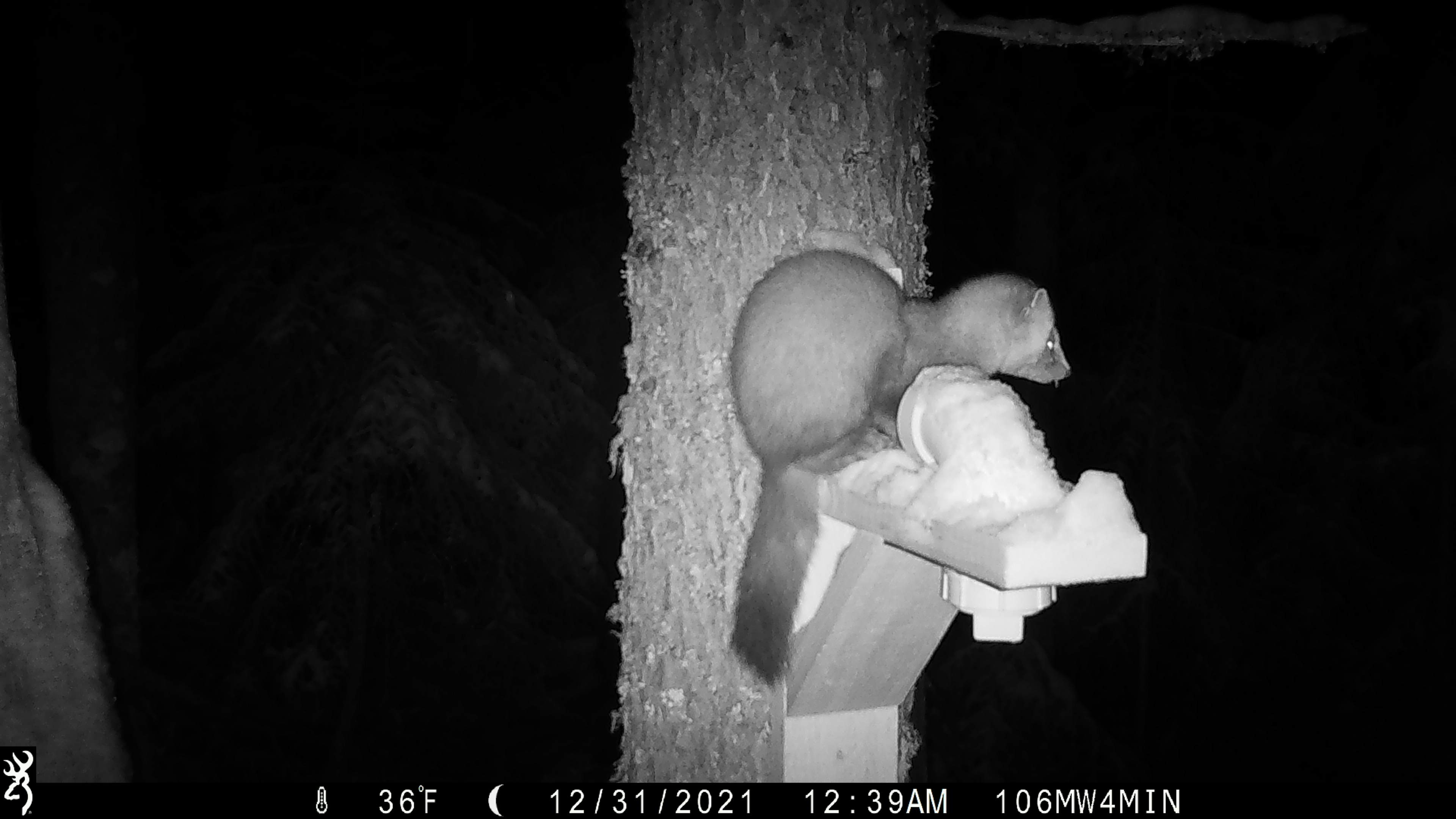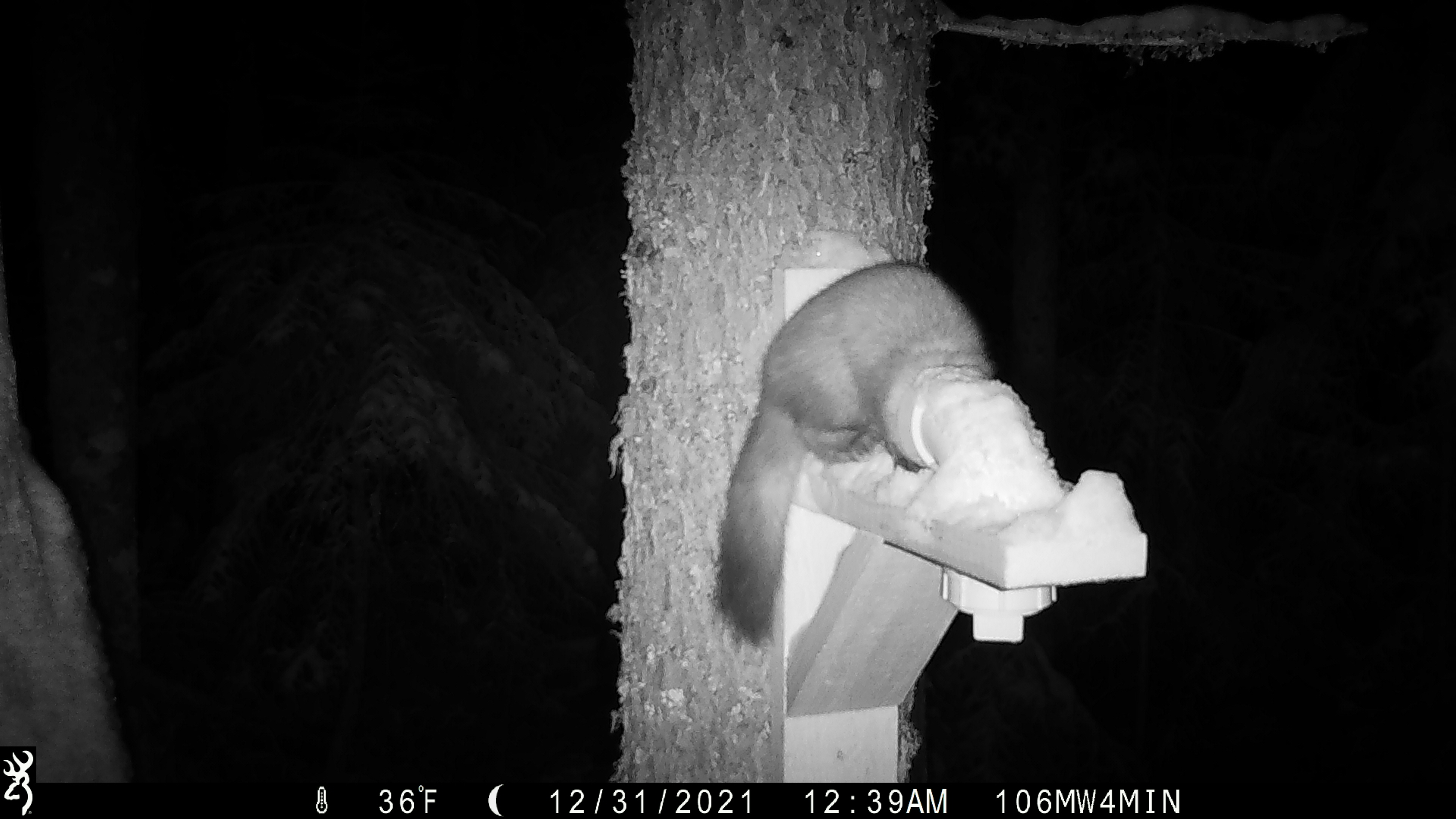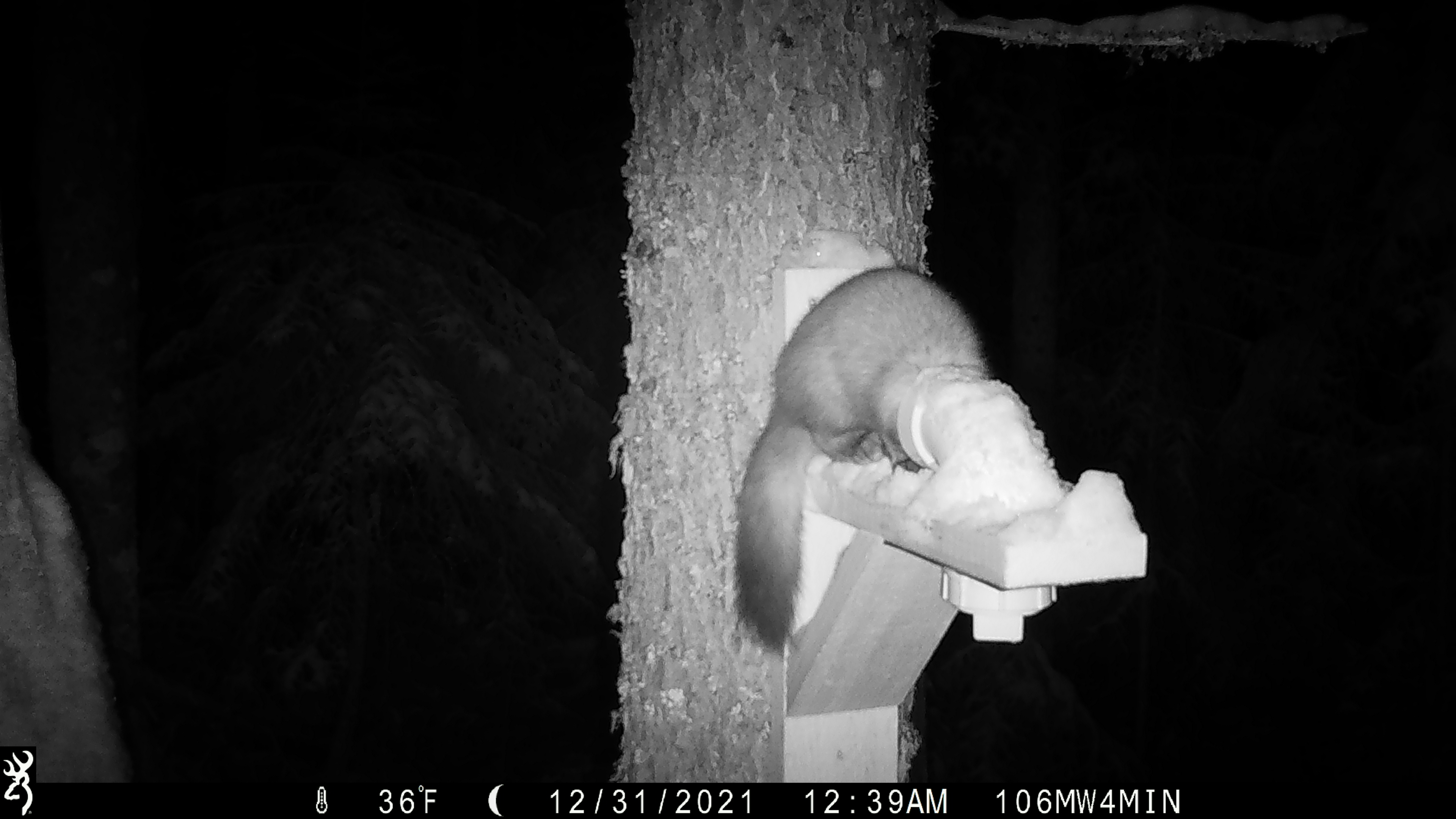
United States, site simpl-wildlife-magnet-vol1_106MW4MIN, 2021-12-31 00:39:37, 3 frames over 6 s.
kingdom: Animalia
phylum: Chordata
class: Mammalia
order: Carnivora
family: Mustelidae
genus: Martes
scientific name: Martes americana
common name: american marten